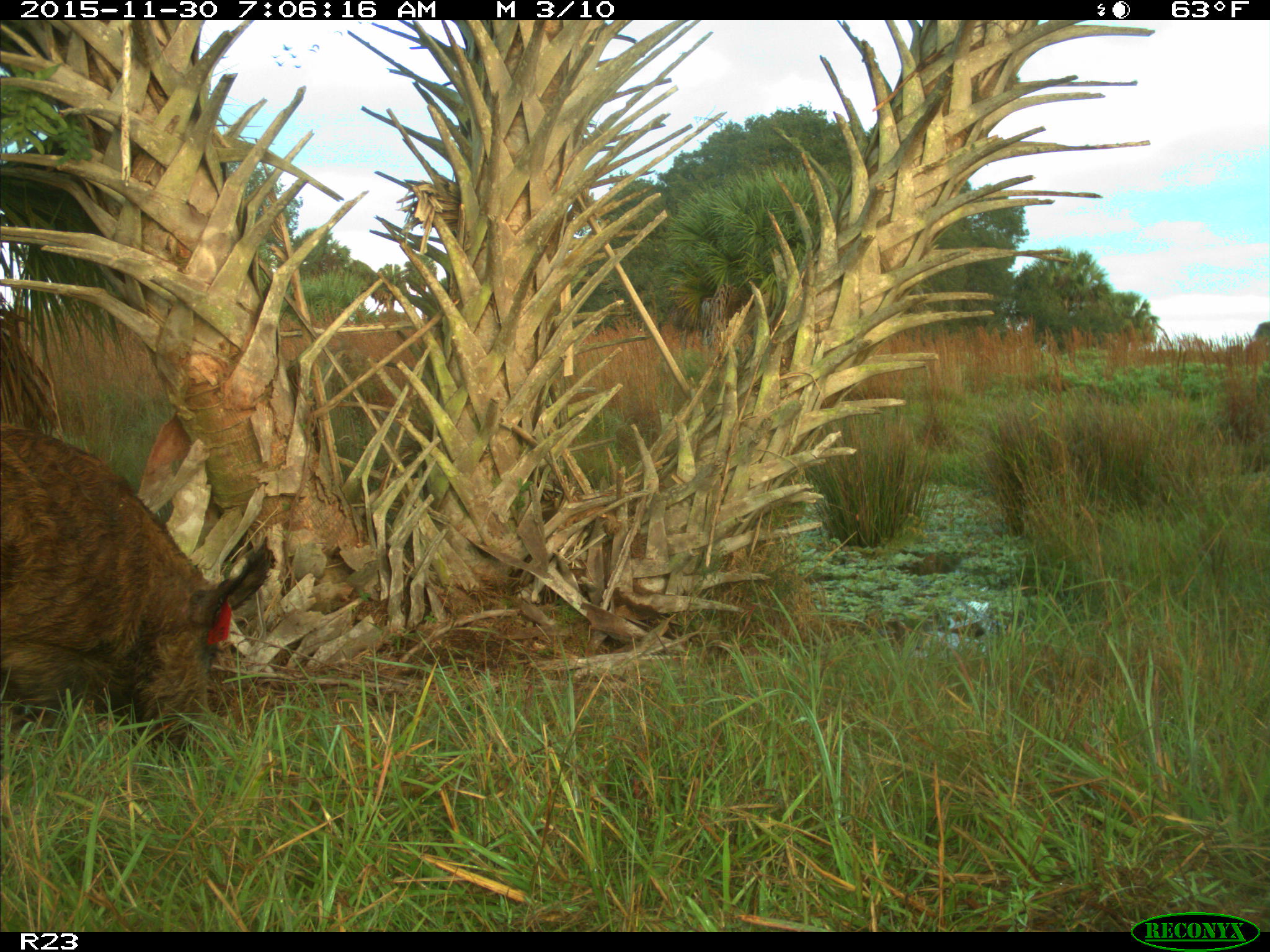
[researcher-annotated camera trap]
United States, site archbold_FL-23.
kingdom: Animalia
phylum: Chordata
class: Mammalia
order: Artiodactyla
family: Suidae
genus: Sus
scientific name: Sus scrofa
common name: wild boar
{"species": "Sus scrofa (wild boar)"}